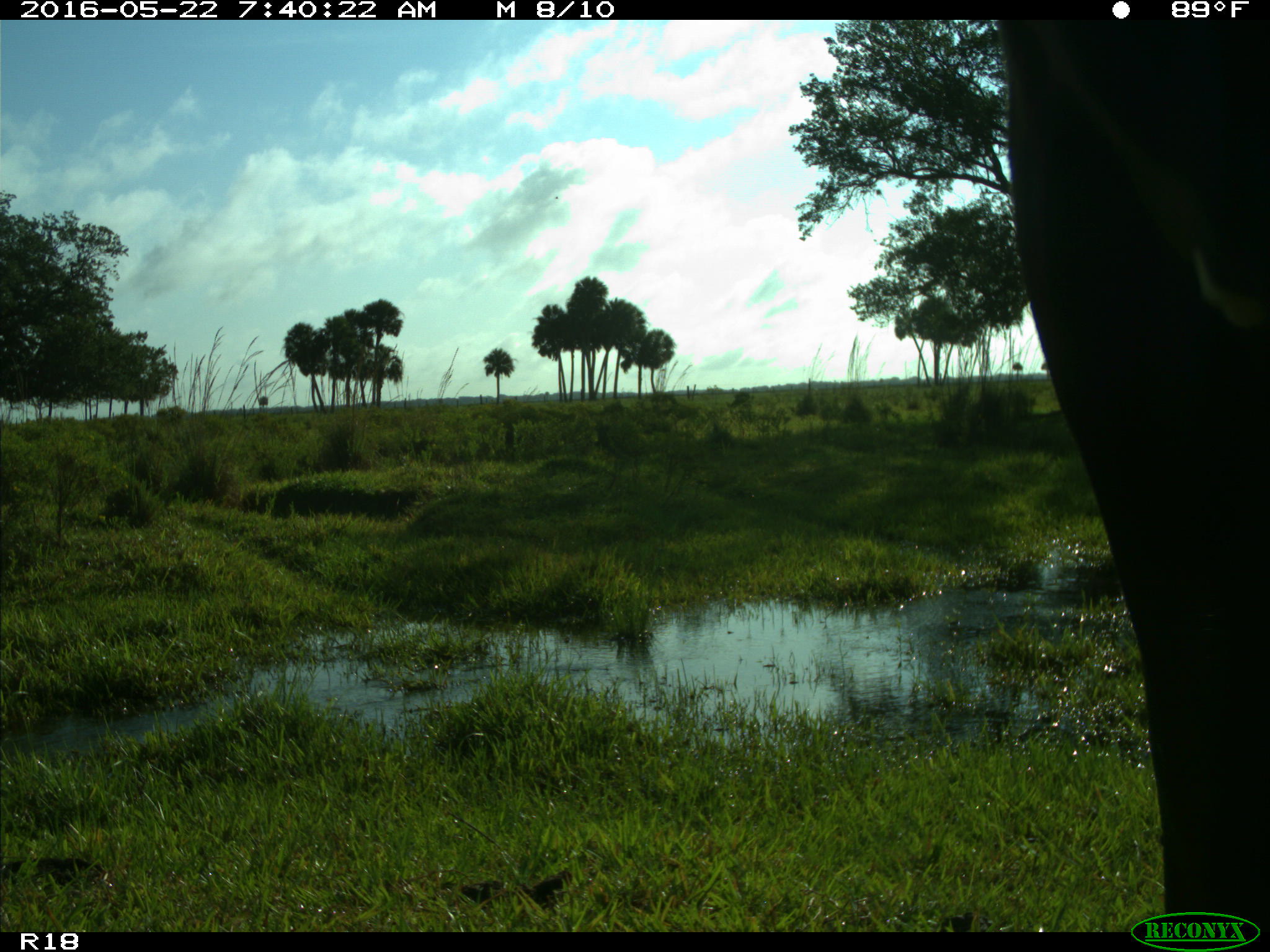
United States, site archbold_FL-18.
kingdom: Animalia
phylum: Chordata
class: Mammalia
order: Artiodactyla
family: Bovidae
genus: Bos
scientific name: Bos taurus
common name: domestic cow